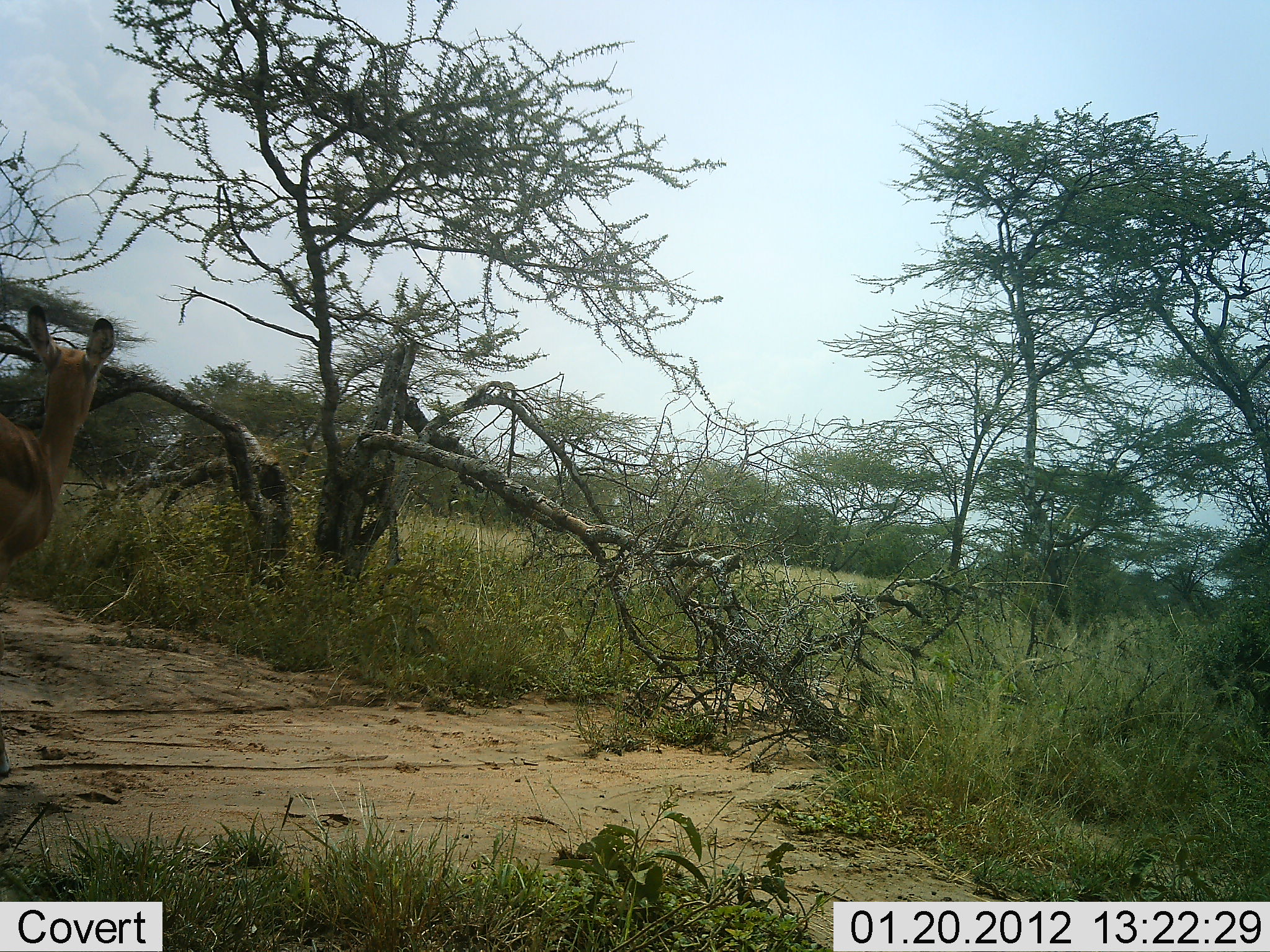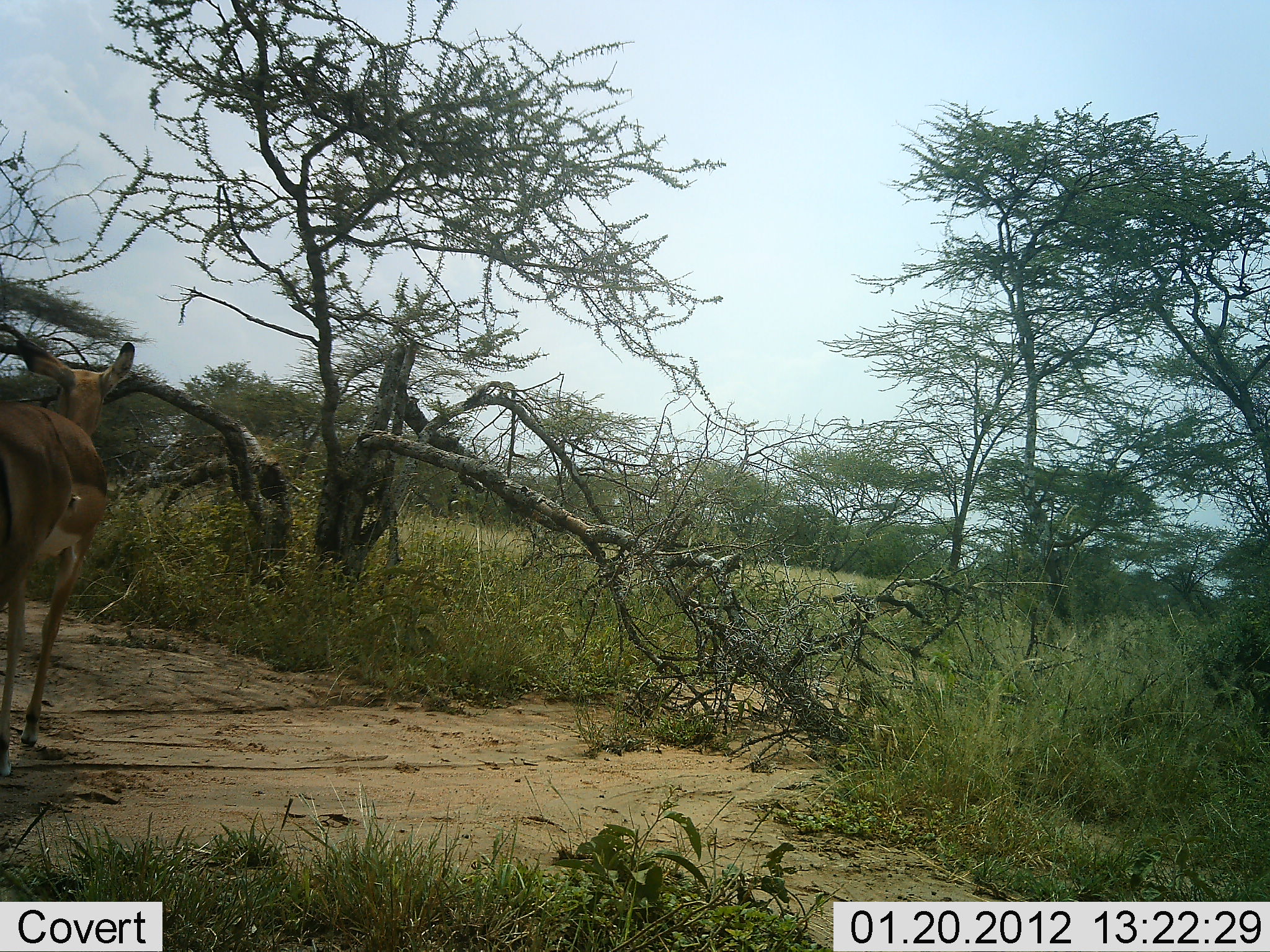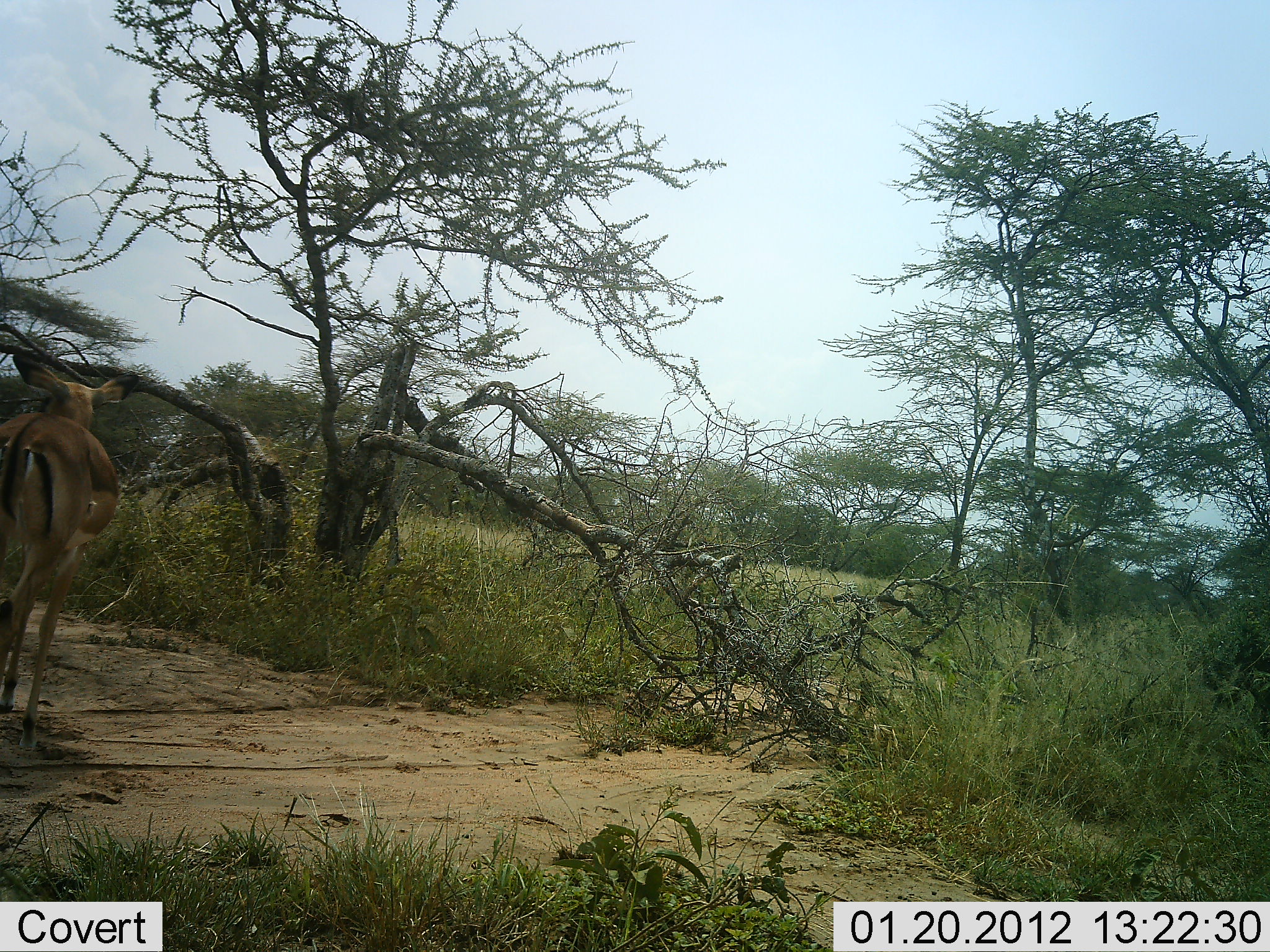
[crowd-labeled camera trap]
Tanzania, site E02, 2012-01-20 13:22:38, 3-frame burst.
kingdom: Animalia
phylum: Chordata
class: Mammalia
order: Artiodactyla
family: Bovidae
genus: Aepyceros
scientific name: Aepyceros melampus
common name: impala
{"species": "impala (Aepyceros melampus)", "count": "1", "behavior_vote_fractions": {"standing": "26%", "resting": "0%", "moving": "84%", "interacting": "0%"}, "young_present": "0%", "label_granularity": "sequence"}